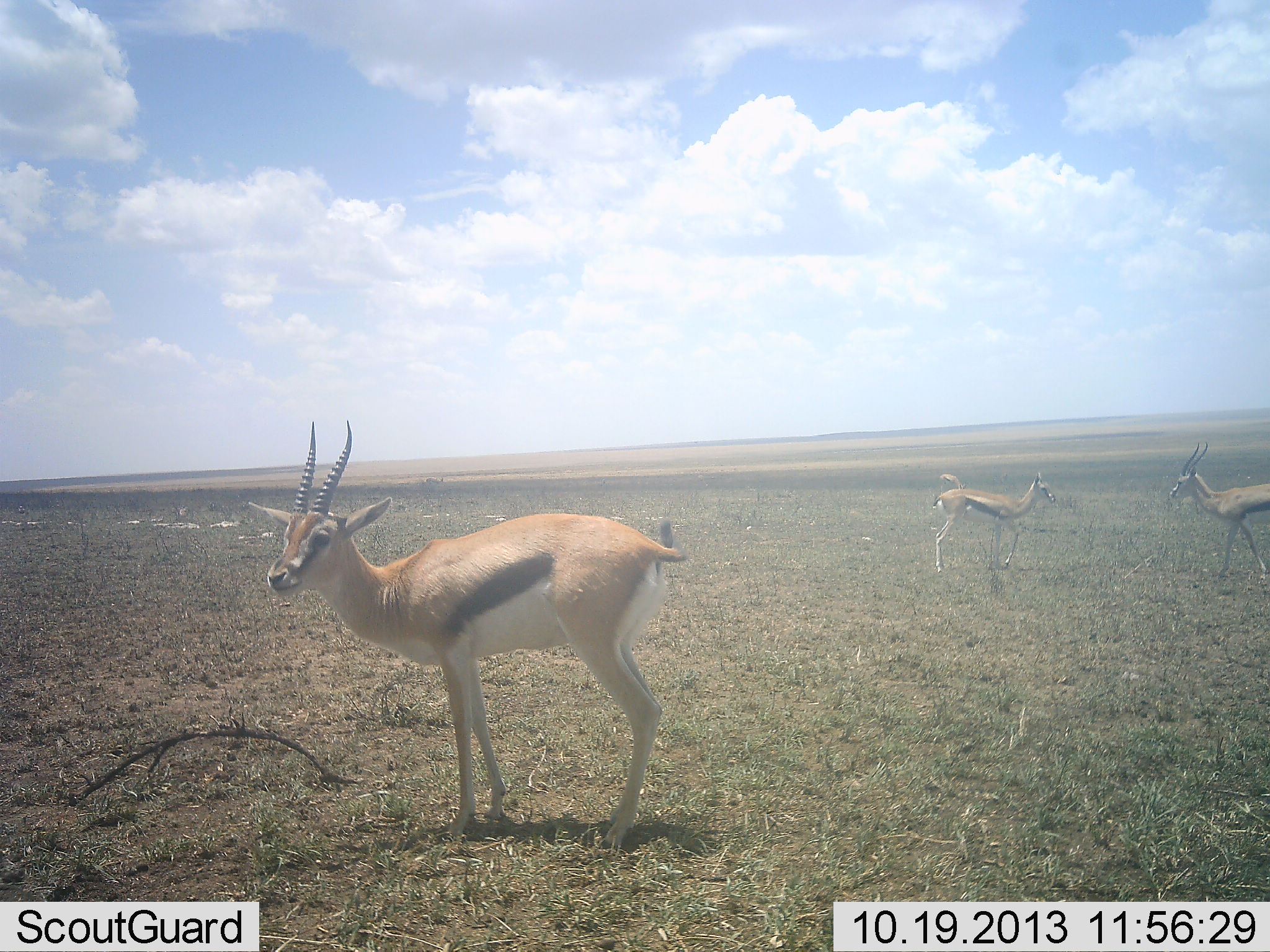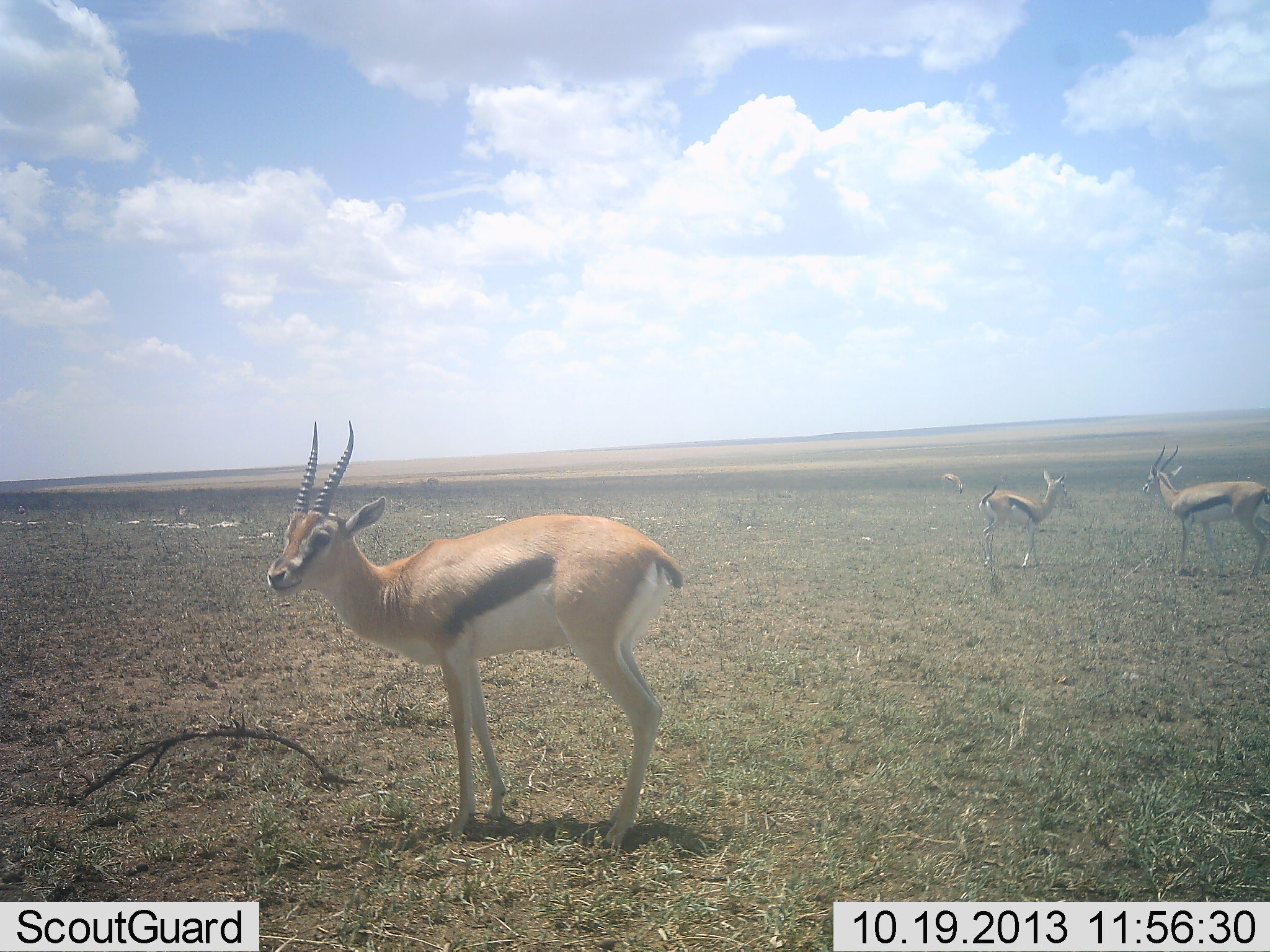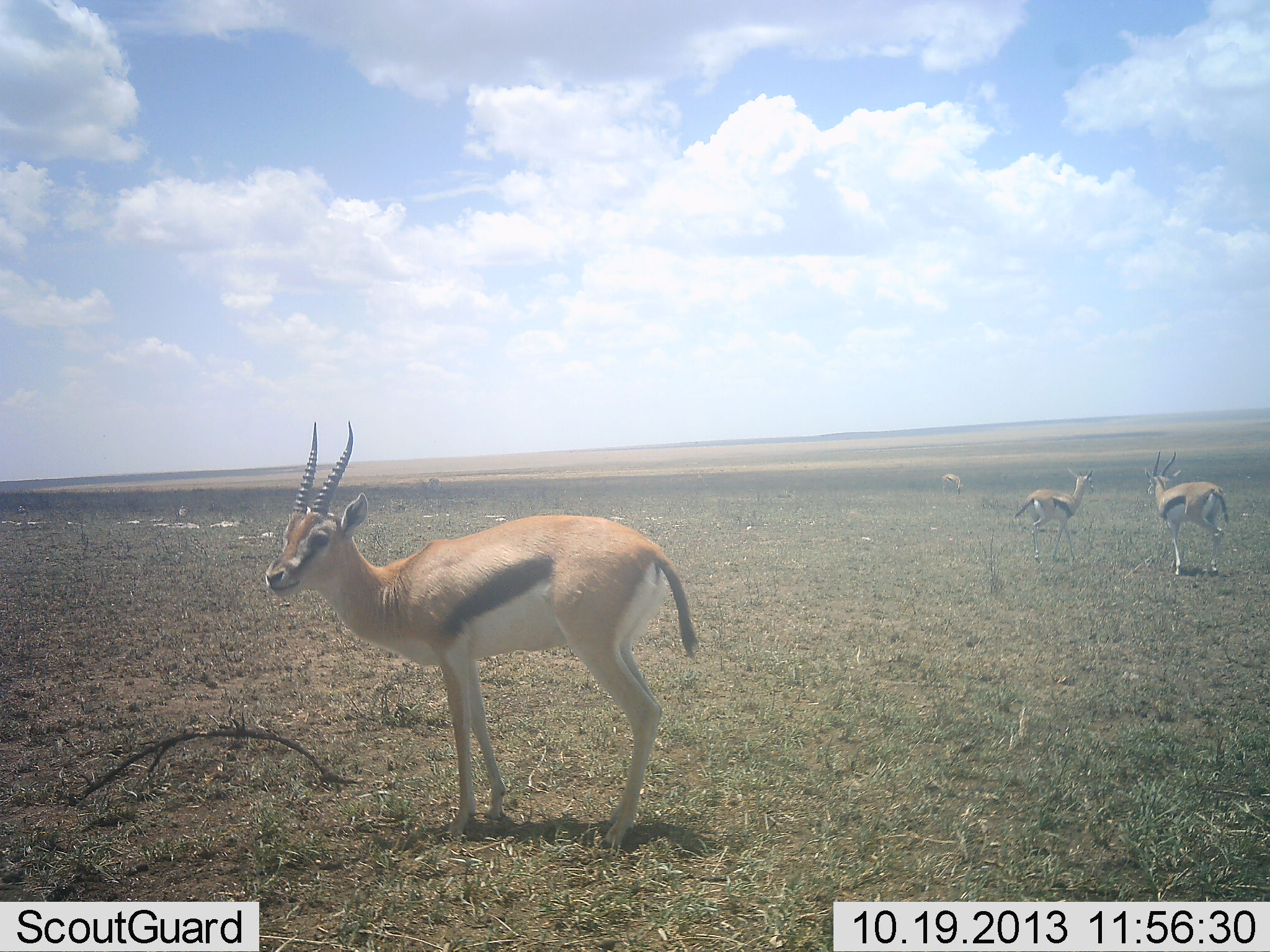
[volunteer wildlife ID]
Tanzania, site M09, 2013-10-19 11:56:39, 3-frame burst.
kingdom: Animalia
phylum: Chordata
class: Mammalia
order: Artiodactyla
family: Bovidae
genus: Eudorcas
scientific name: Eudorcas thomsonii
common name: thomson's gazelle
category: gazellethomsons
Gazellethomsons (thomson's gazelle) (Eudorcas thomsonii), count 4. Behavior (volunteer vote fractions): standing 83%, resting 0%, moving 56%, interacting 11%. Young present (vote fraction): 0%. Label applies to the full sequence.